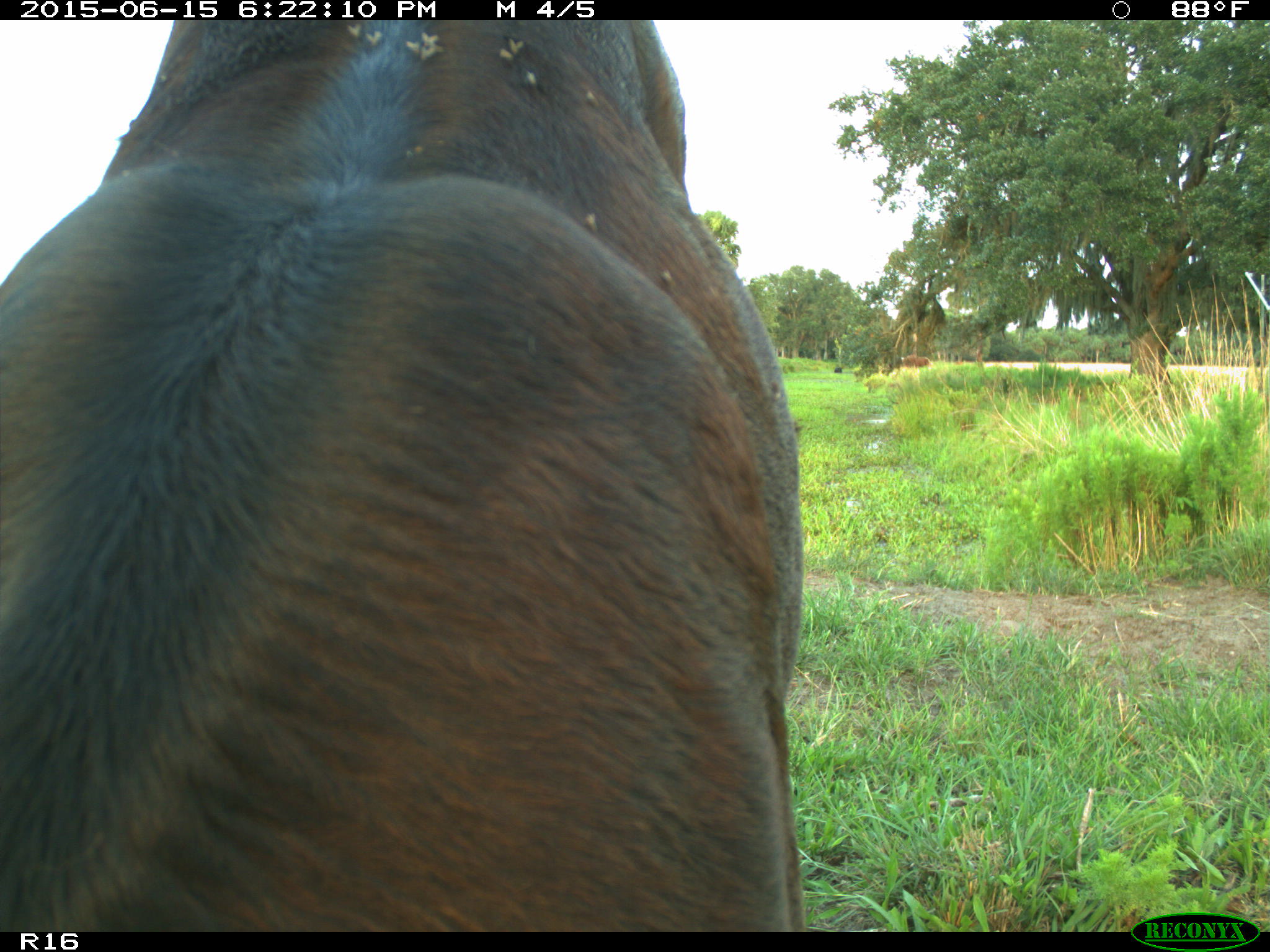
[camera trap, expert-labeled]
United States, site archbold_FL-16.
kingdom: Animalia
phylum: Chordata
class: Mammalia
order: Artiodactyla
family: Bovidae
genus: Bos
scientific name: Bos taurus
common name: domestic cow